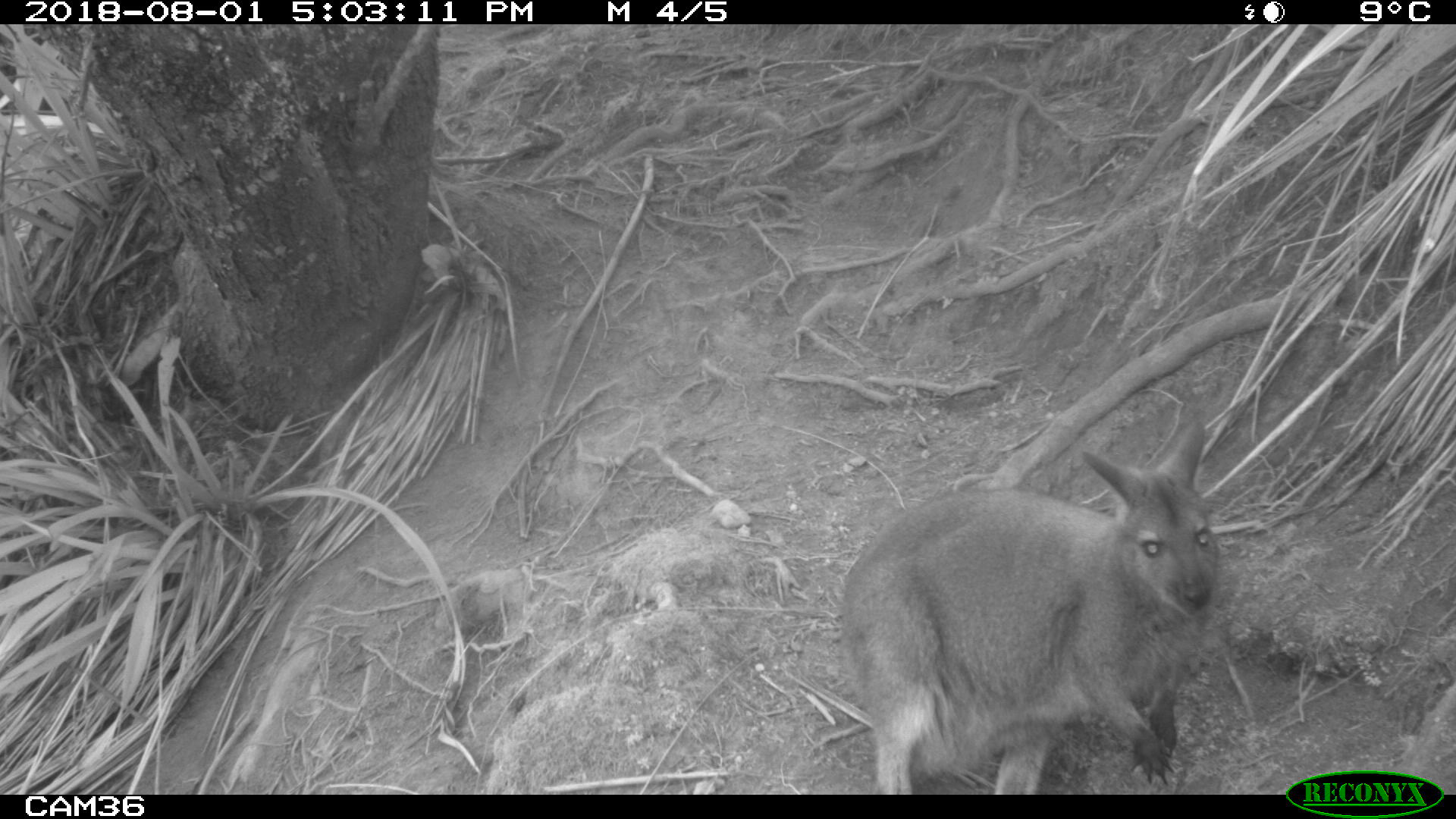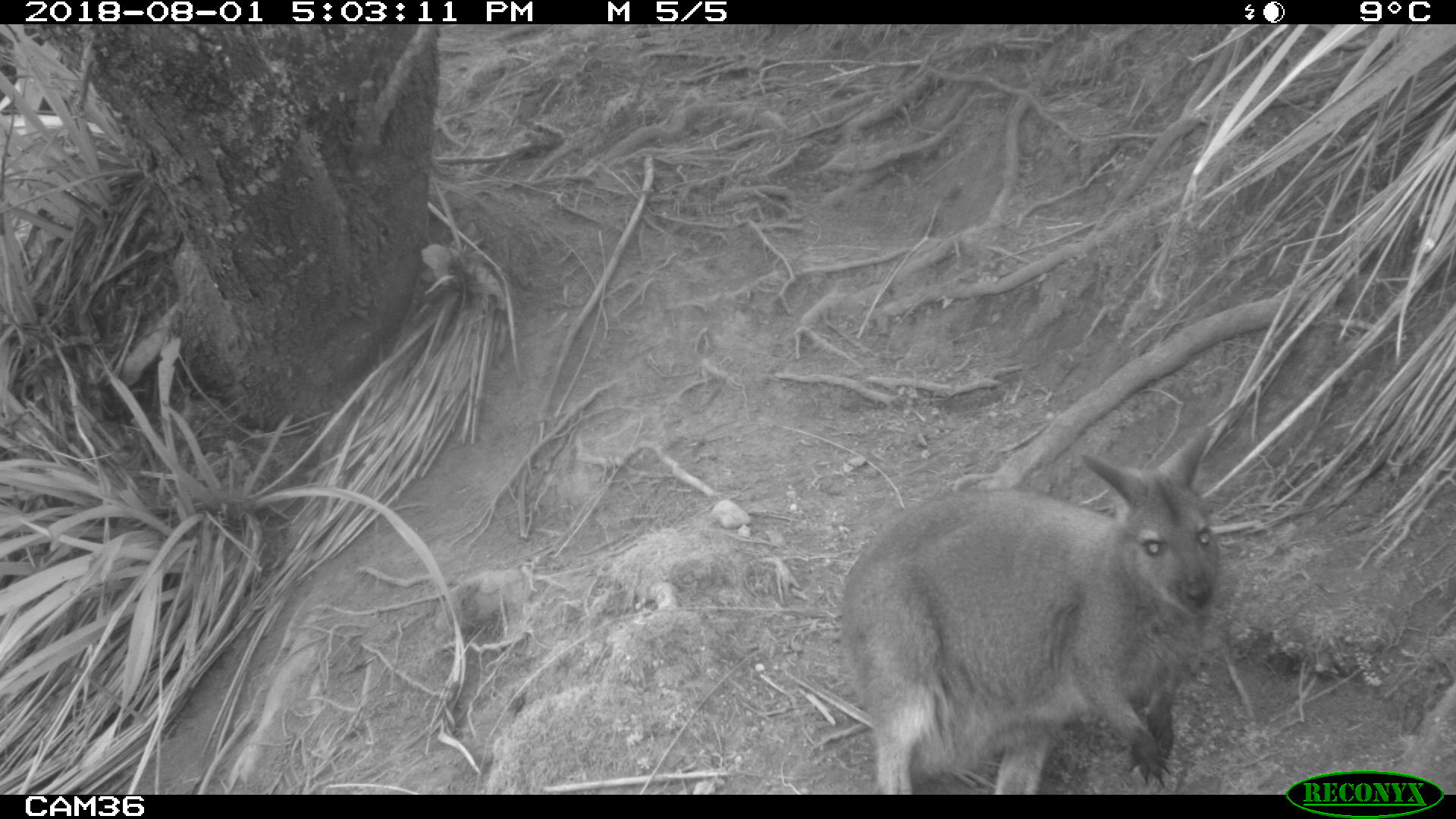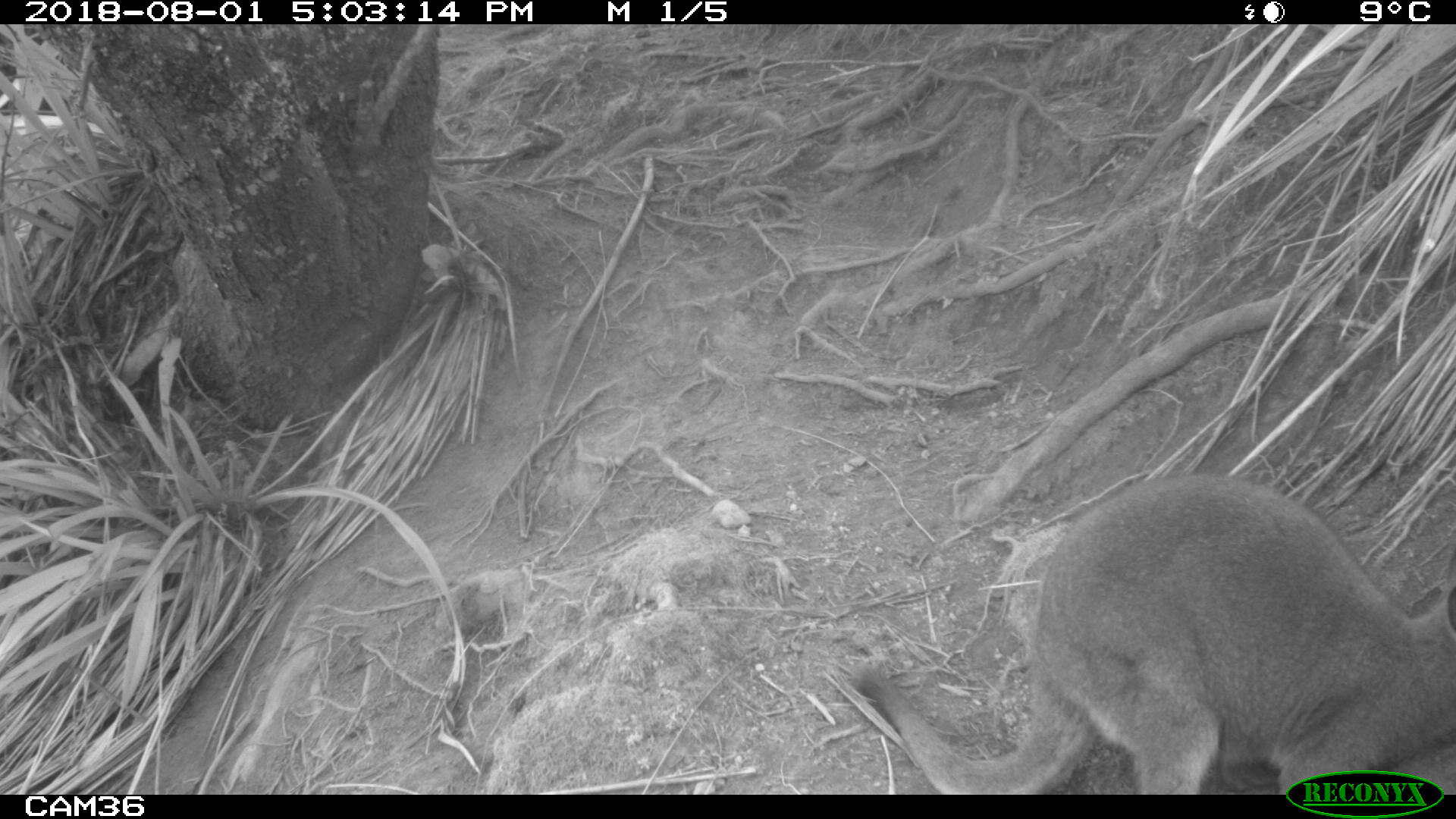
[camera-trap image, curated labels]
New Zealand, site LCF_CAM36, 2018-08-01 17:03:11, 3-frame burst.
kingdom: Animalia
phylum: Chordata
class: Mammalia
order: Diprotodontia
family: Macropodidae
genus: Notamacropus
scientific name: Notamacropus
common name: wallaby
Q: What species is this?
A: Wallaby (Notamacropus).